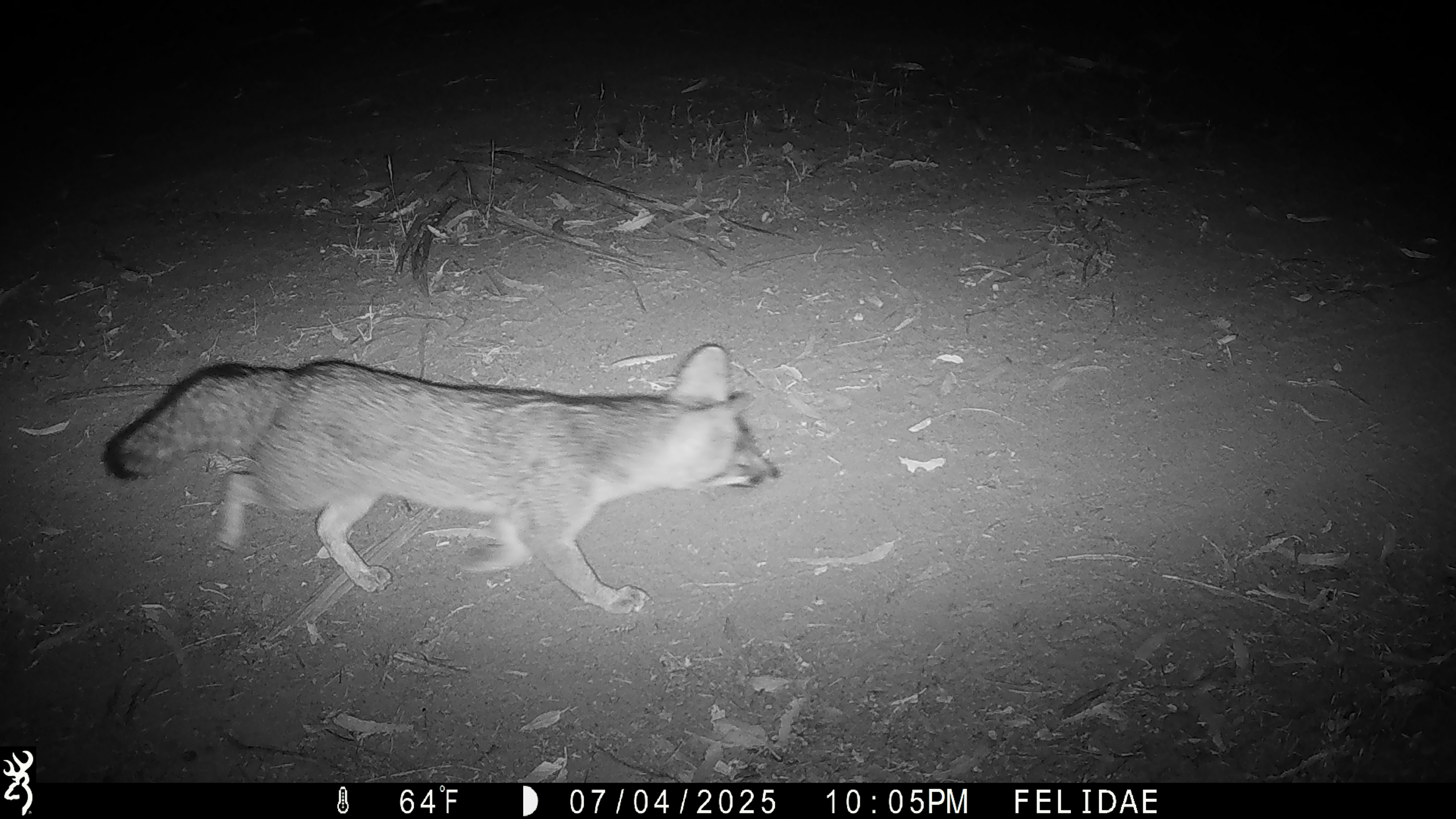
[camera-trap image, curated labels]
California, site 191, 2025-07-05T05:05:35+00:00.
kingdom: Animalia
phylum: Chordata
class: Mammalia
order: Carnivora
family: Canidae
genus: Urocyon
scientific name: Urocyon cinereoargenteus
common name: gray fox